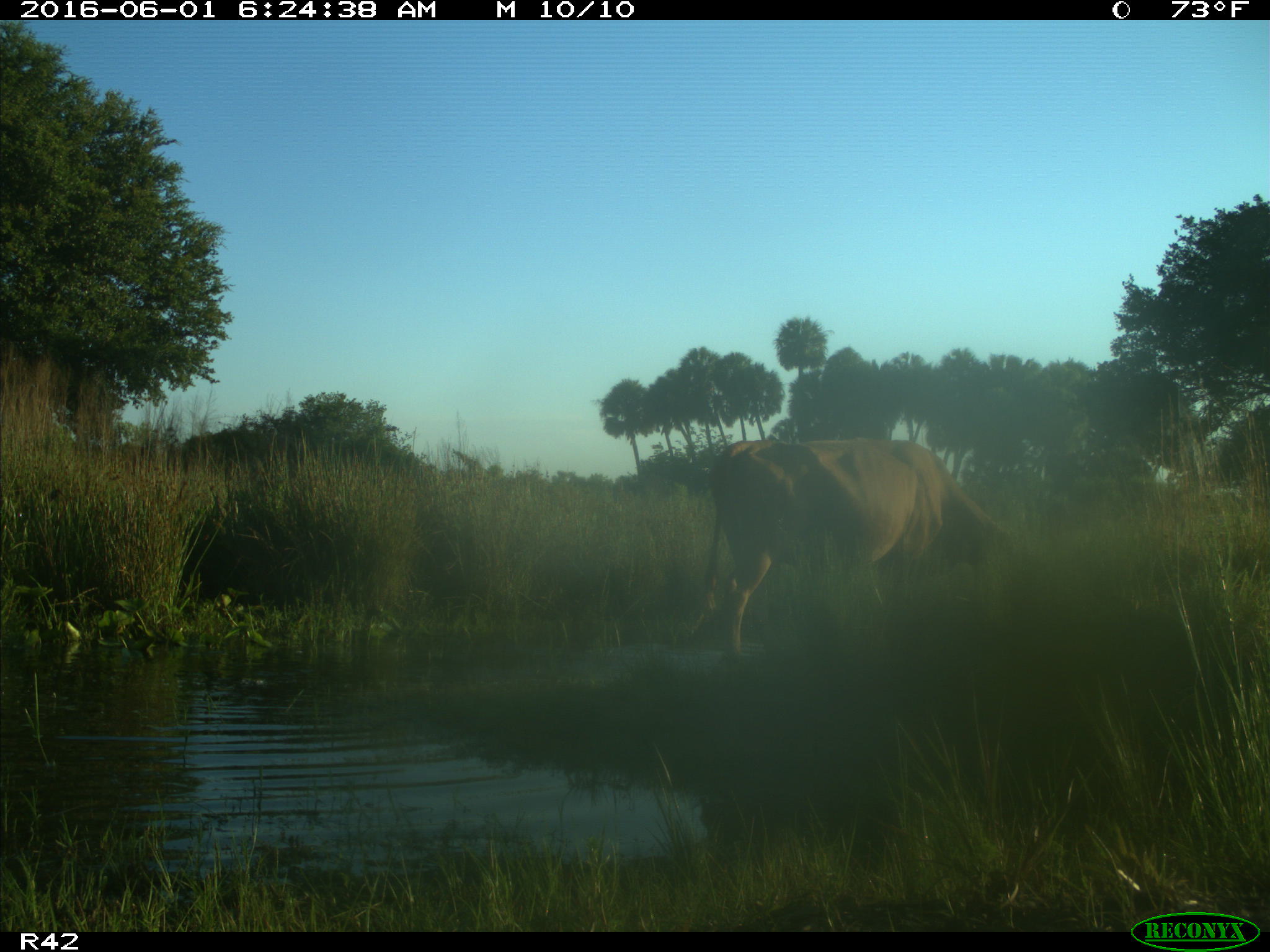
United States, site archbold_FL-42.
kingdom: Animalia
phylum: Chordata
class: Mammalia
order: Artiodactyla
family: Bovidae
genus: Bos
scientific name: Bos taurus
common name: domestic cow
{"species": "Bos taurus (domestic cow)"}